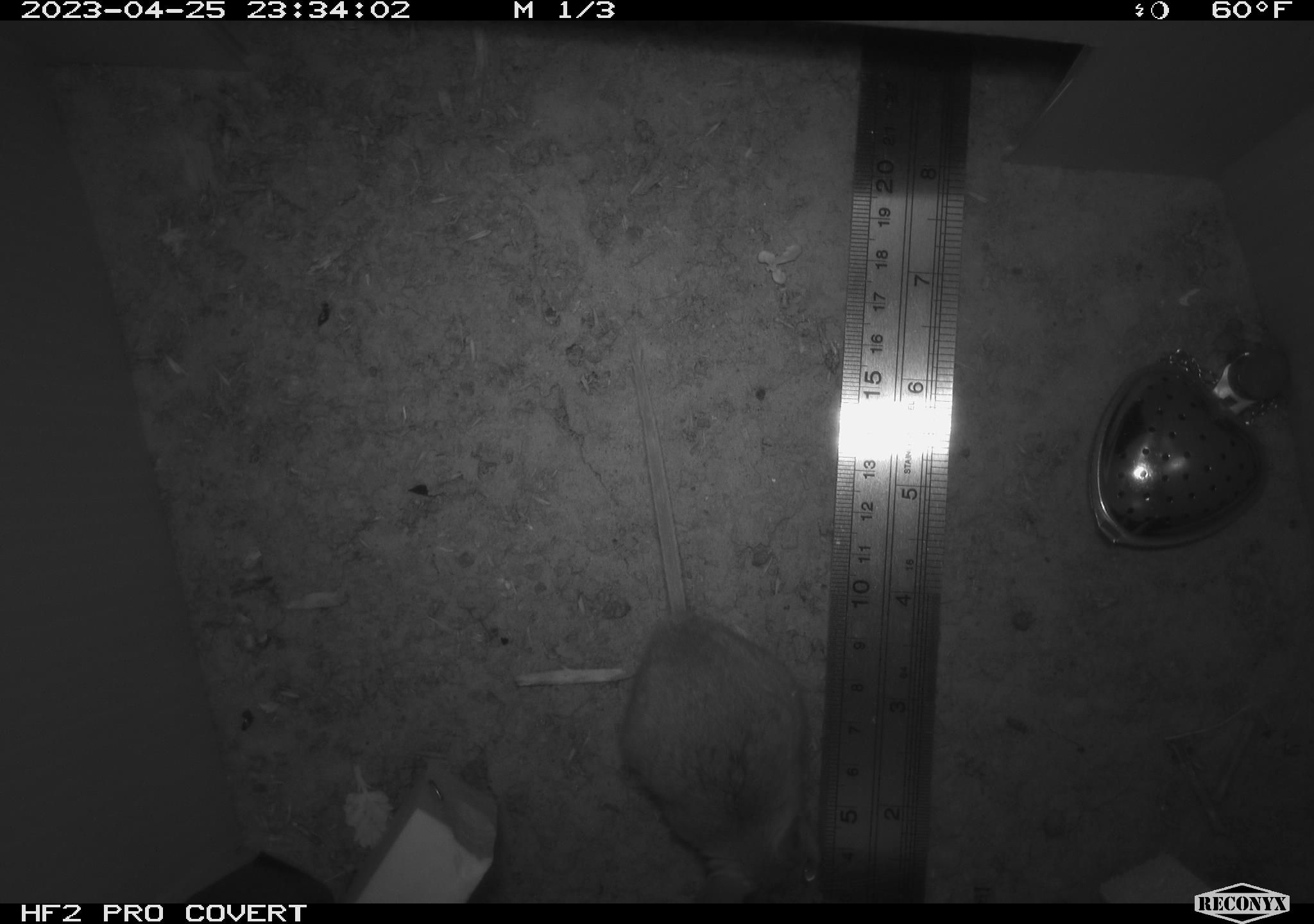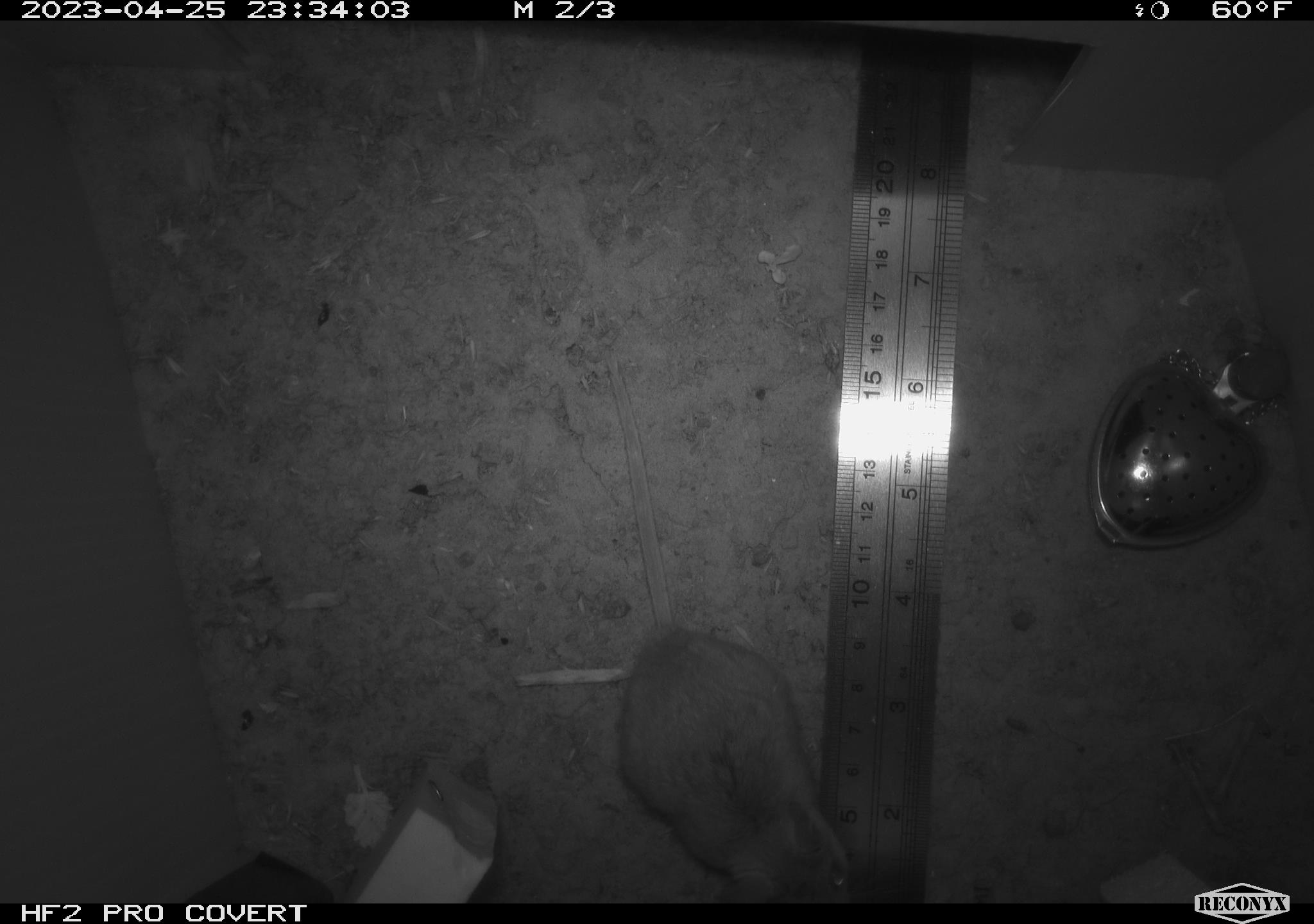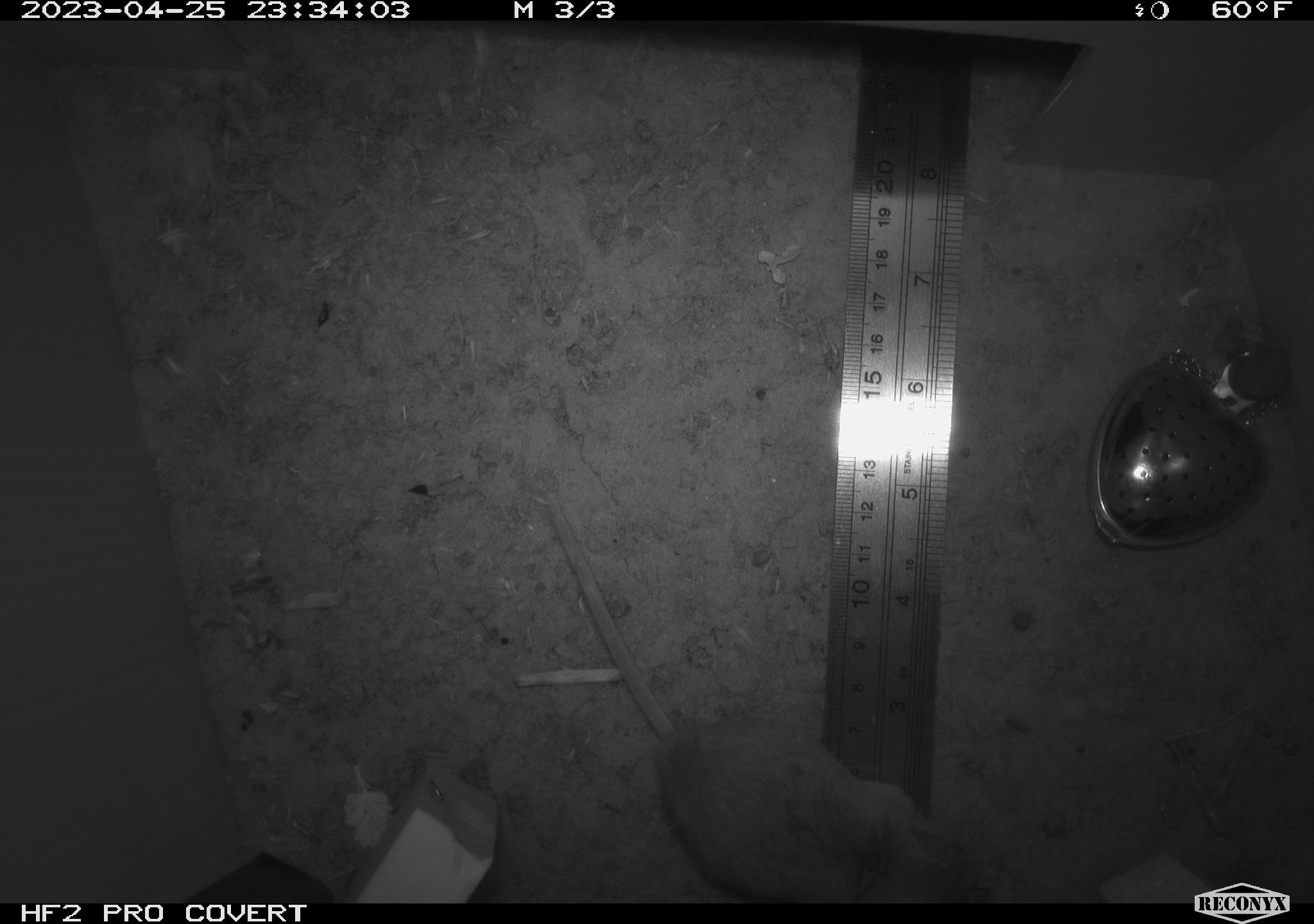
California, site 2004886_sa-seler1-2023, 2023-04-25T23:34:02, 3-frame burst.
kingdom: Animalia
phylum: Chordata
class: Mammalia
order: Rodentia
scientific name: Rodentia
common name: mouse species